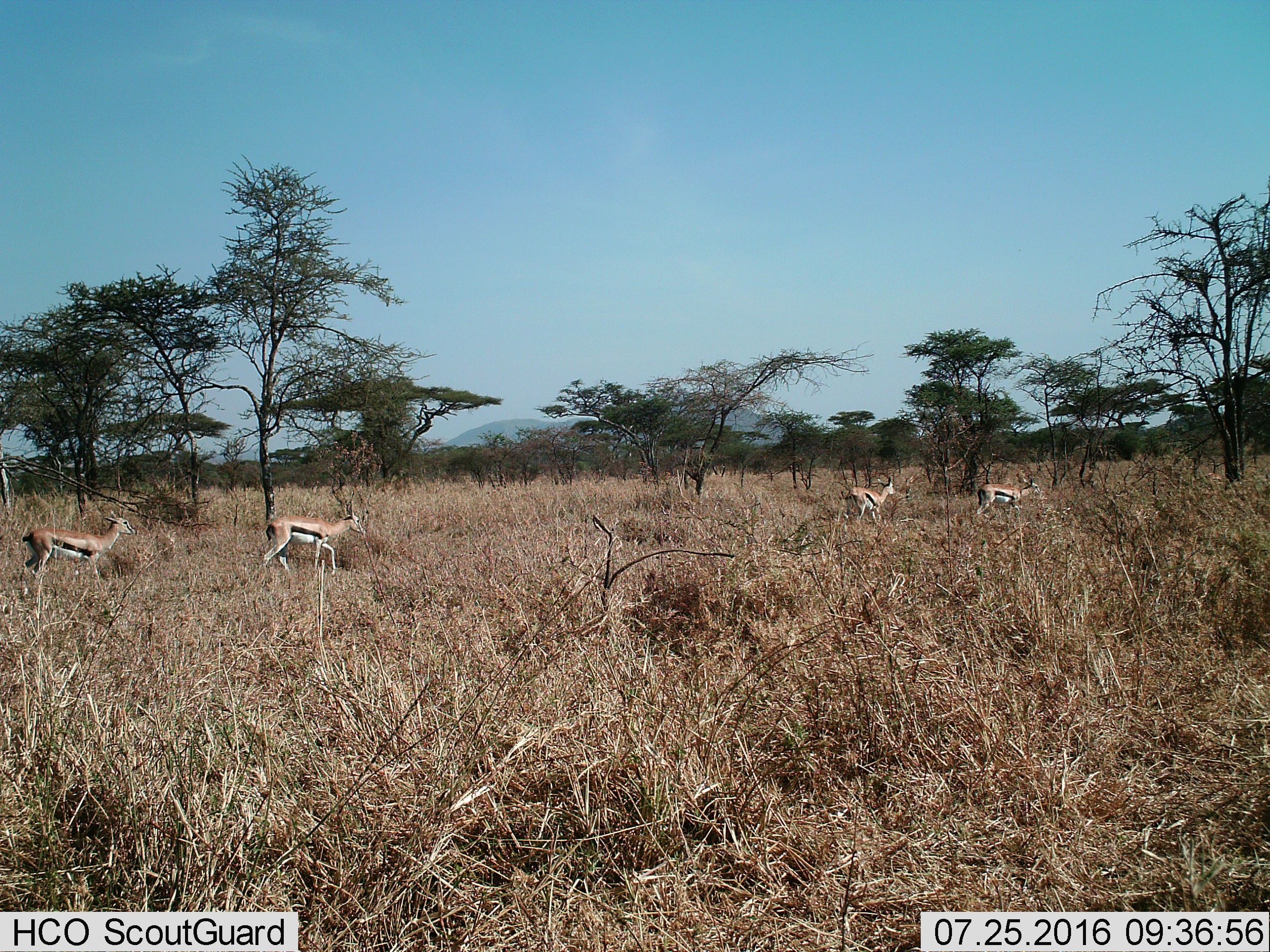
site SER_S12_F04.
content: unidentified animal